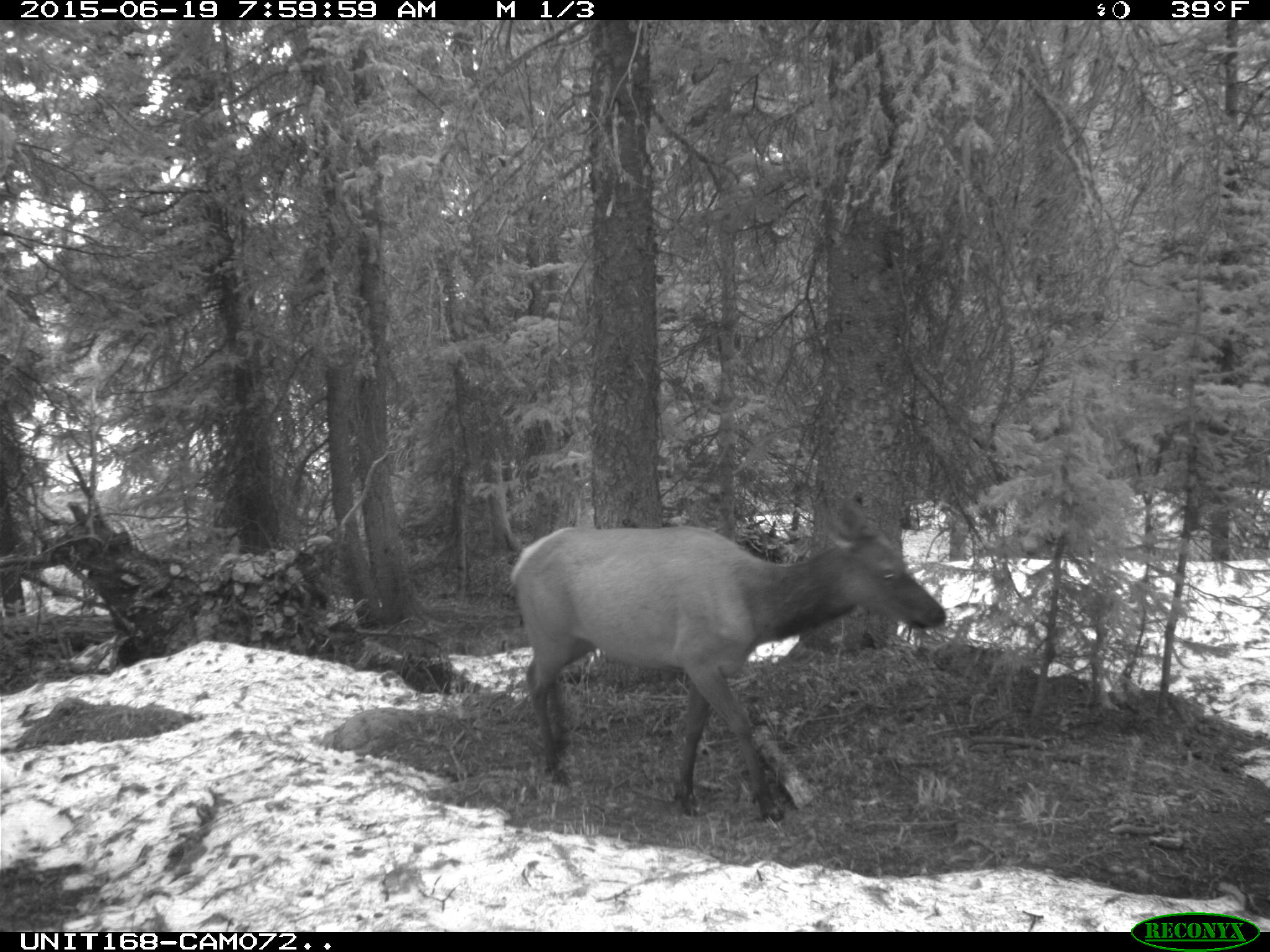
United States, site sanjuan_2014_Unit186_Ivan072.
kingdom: Animalia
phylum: Chordata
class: Mammalia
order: Artiodactyla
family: Cervidae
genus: Cervus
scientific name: Cervus elaphus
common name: red deer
Cervus elaphus (red deer).